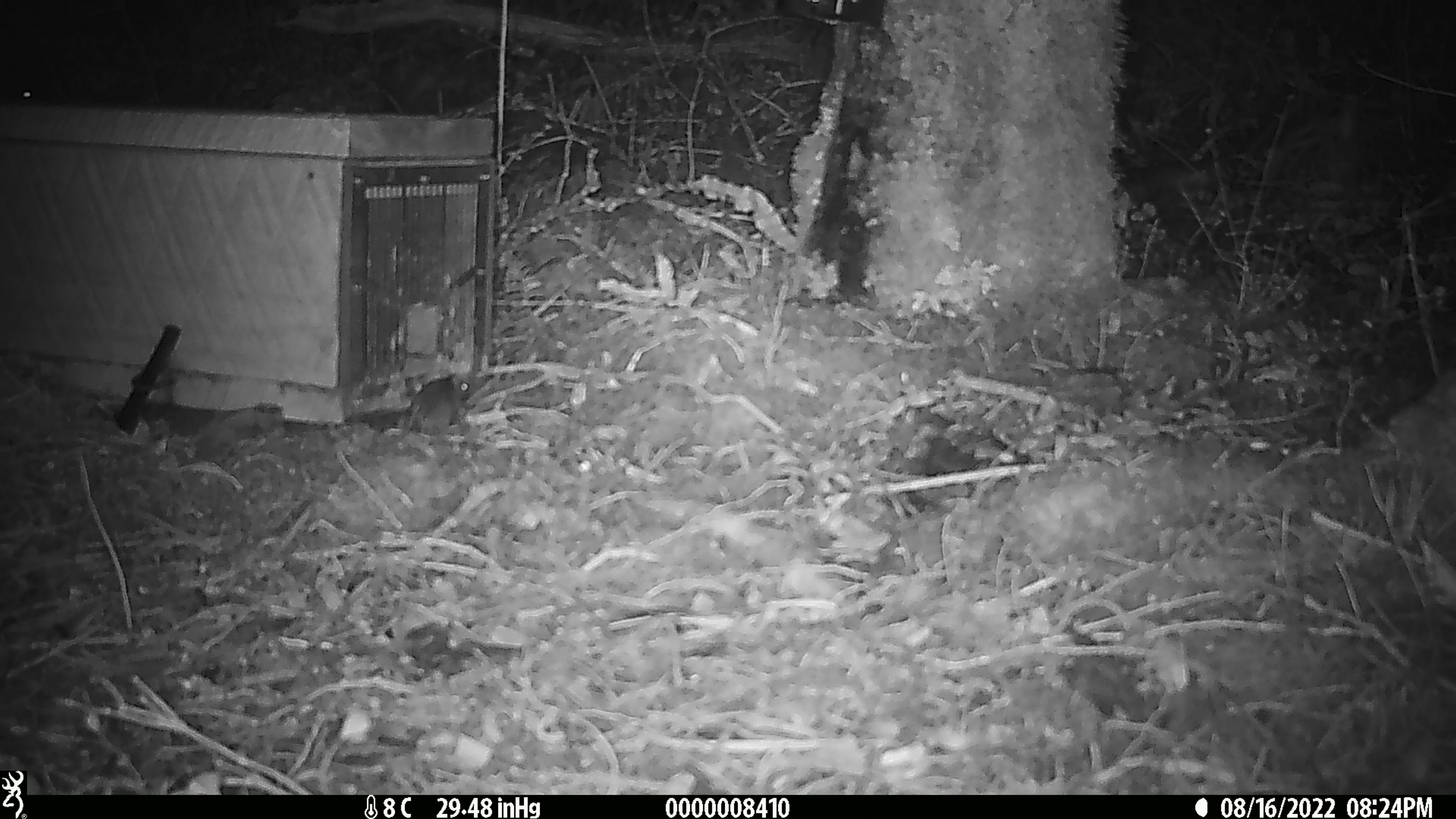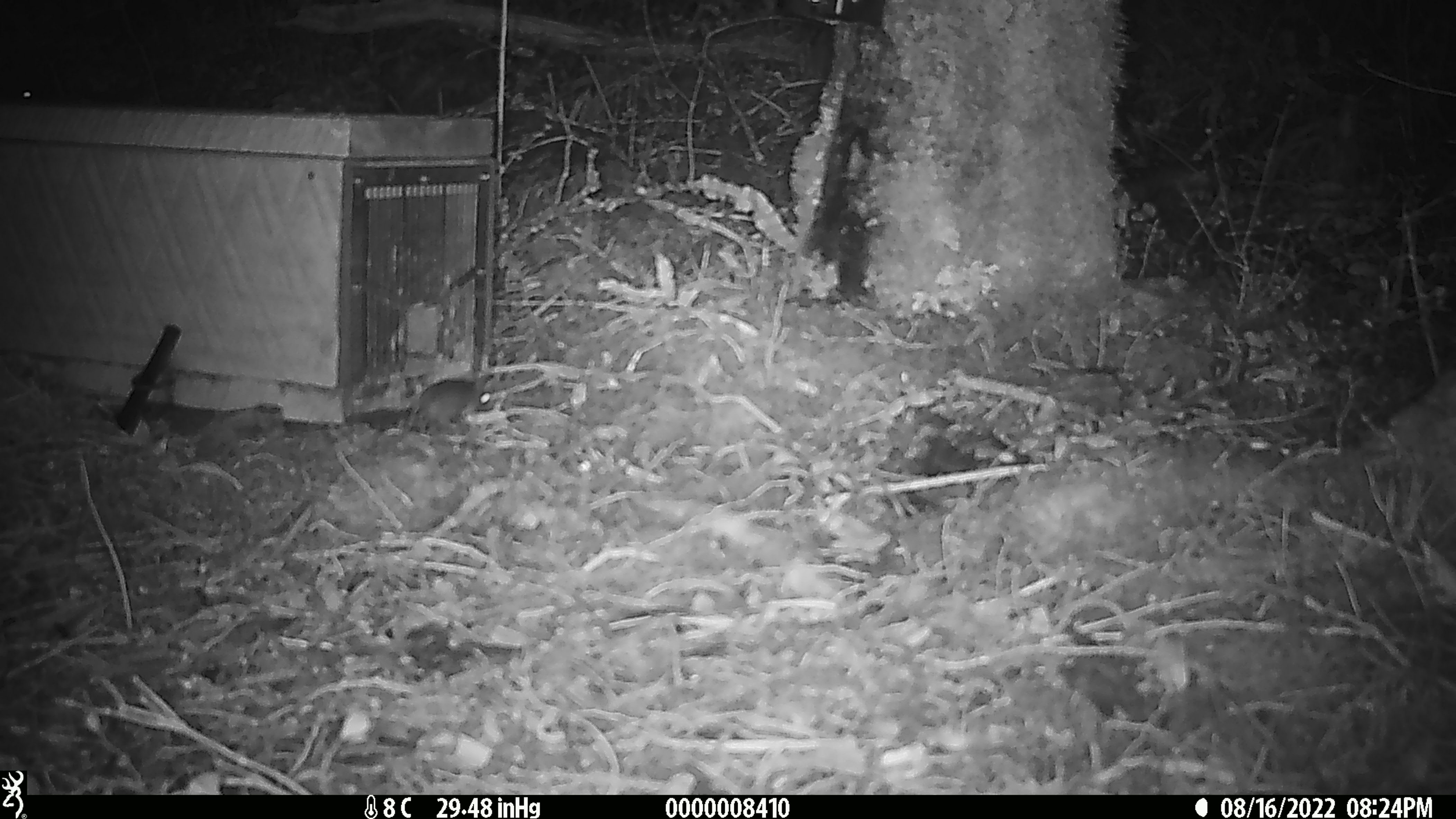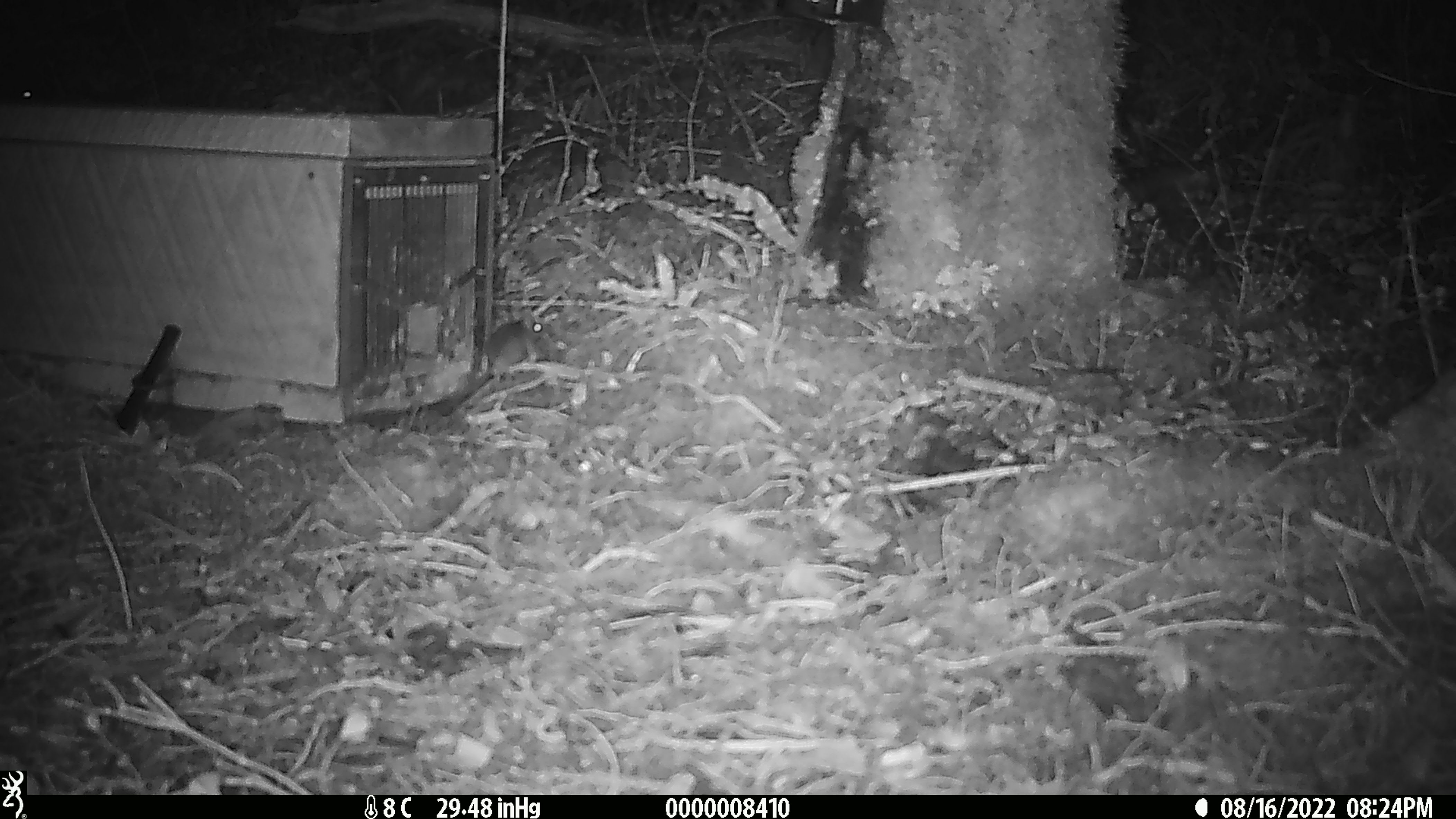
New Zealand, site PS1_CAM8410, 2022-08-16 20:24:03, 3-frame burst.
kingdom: Animalia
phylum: Chordata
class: Mammalia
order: Rodentia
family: Muridae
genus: Mus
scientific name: Mus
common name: mouse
Mouse (Mus).